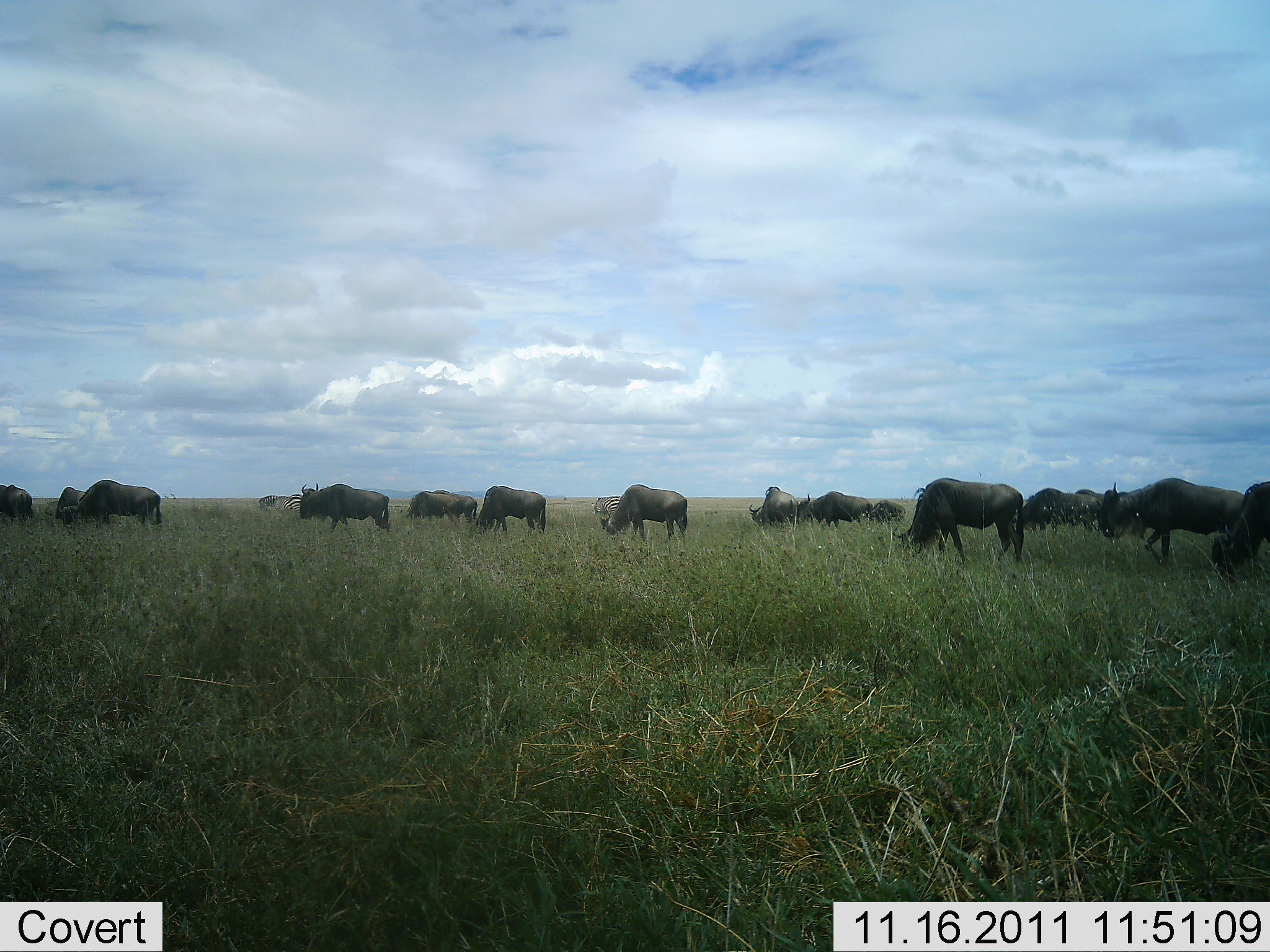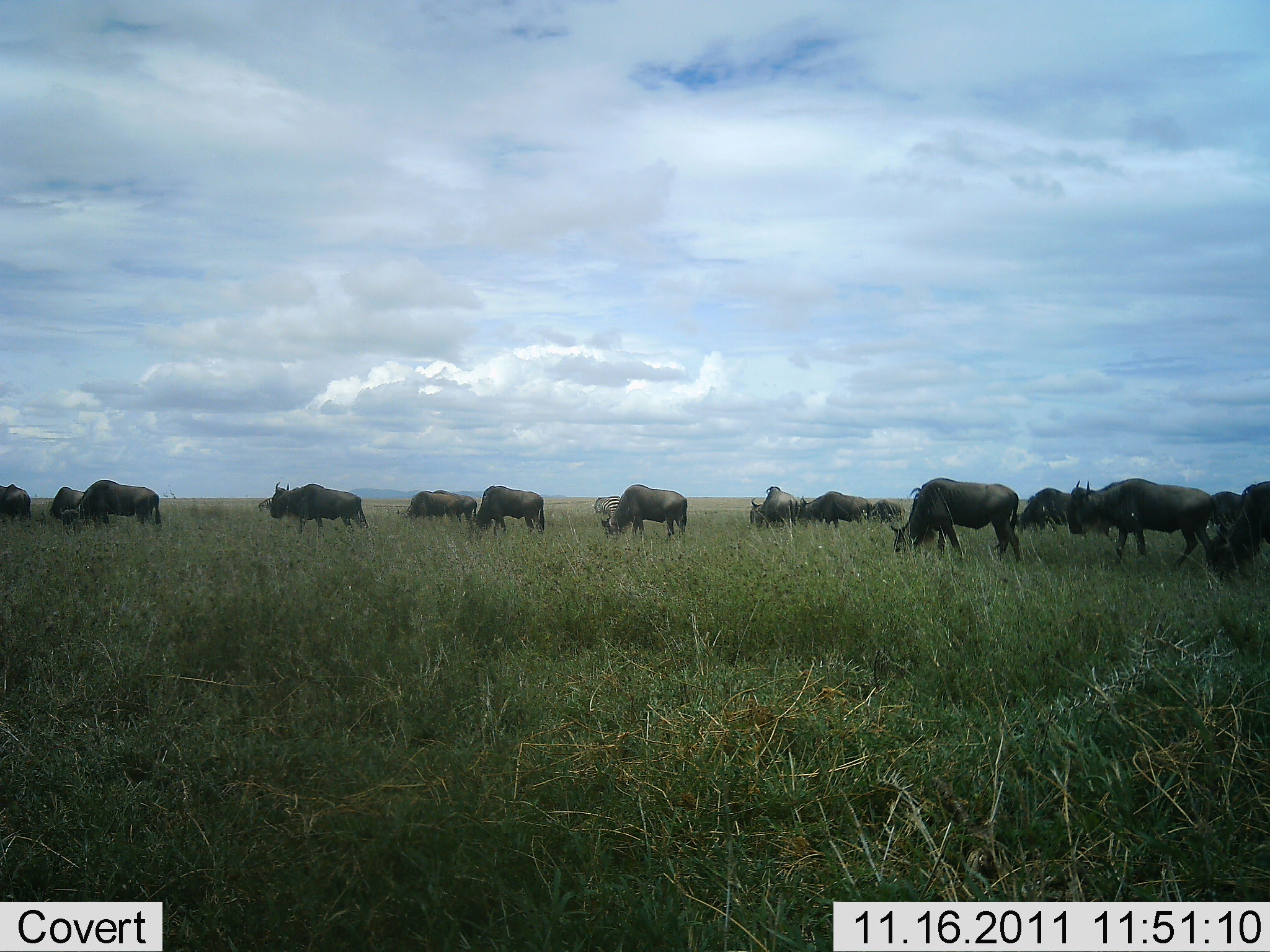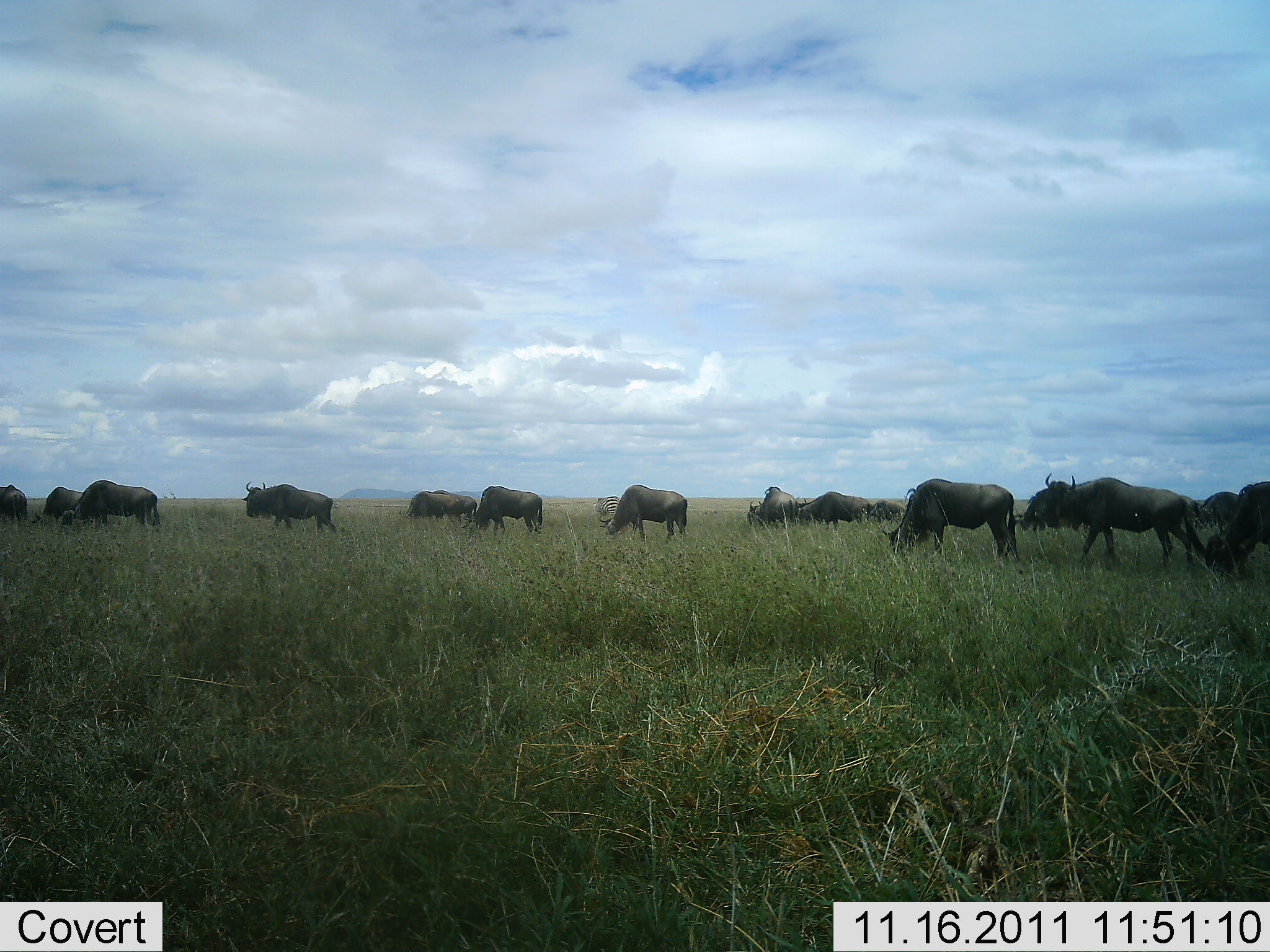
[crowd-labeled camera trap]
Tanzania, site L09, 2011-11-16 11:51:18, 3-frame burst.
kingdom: Animalia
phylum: Chordata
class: Mammalia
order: Artiodactyla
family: Bovidae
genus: Connochaetes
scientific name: Connochaetes taurinus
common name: blue wildebeest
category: wildebeest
Wildebeest (blue wildebeest) (Connochaetes taurinus), count 11-50. Behavior (volunteer vote fractions): standing 25%, resting 0%, moving 75%, interacting 0%. Young present (vote fraction): 0%. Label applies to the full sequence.